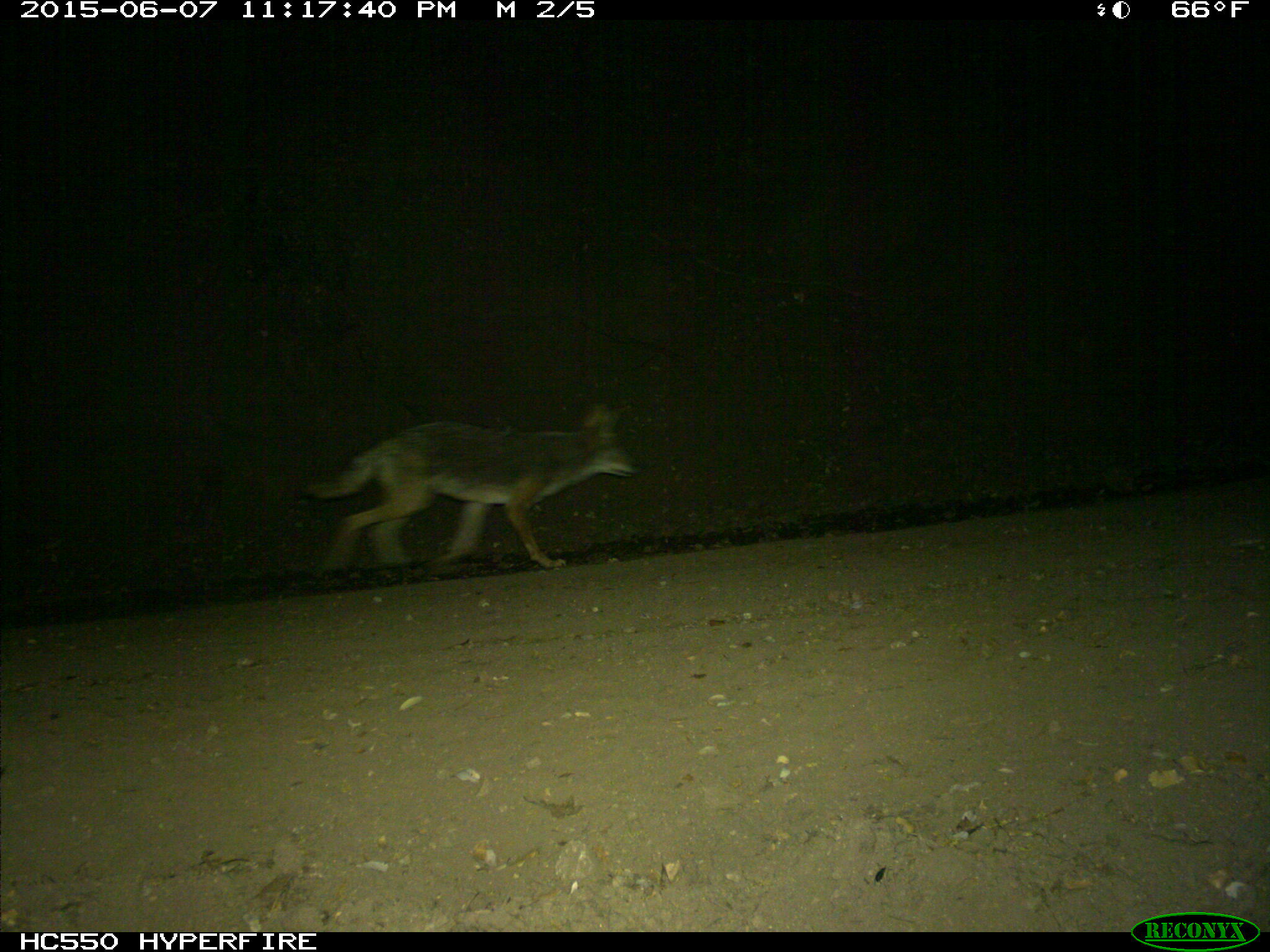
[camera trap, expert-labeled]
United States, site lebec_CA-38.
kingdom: Animalia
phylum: Chordata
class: Mammalia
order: Carnivora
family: Canidae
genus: Canis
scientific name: Canis latrans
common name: coyote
Canis latrans (coyote).